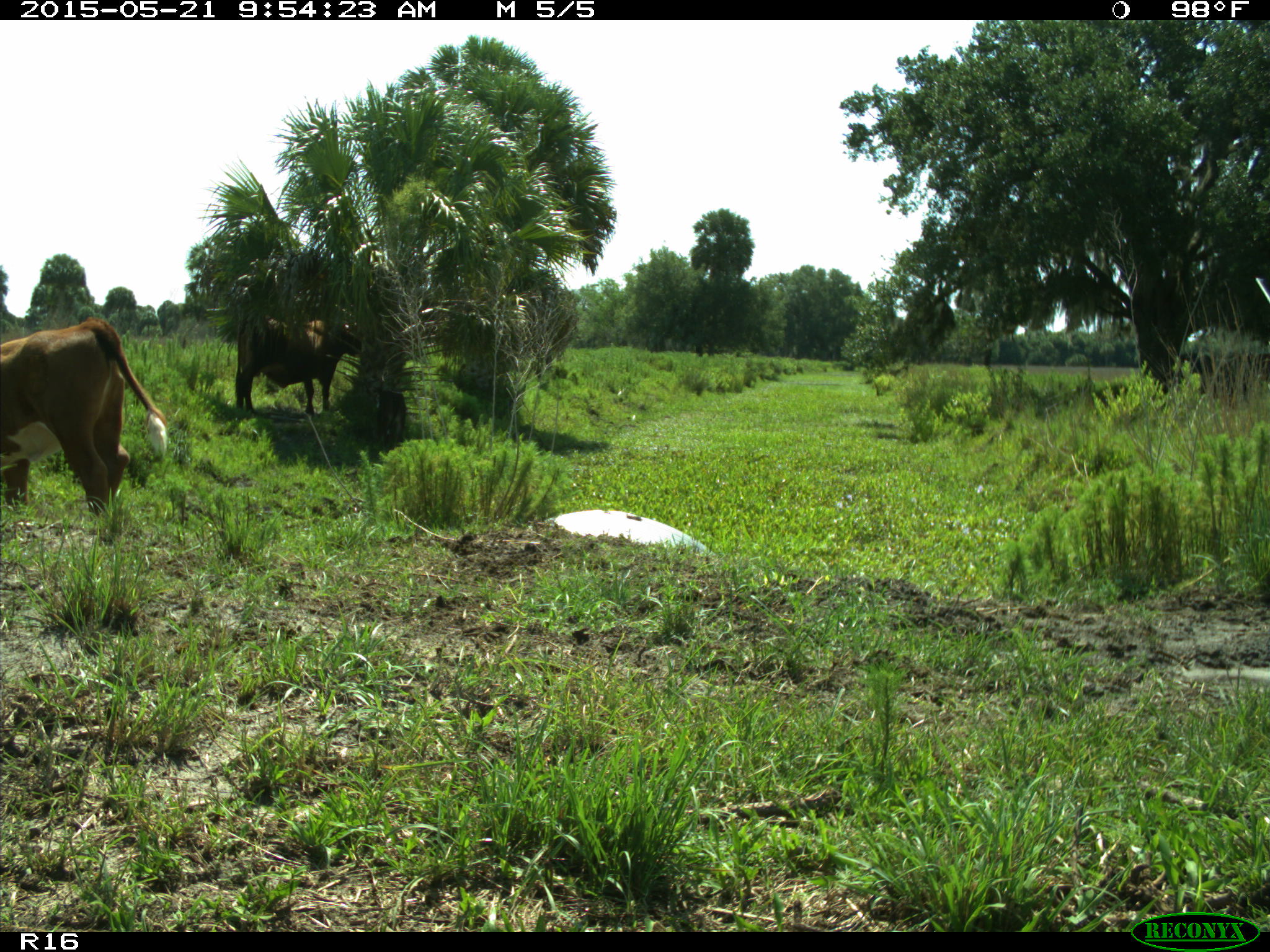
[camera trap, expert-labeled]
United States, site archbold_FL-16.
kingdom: Animalia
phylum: Chordata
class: Mammalia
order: Artiodactyla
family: Bovidae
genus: Bos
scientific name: Bos taurus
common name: domestic cow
Bos taurus (domestic cow).